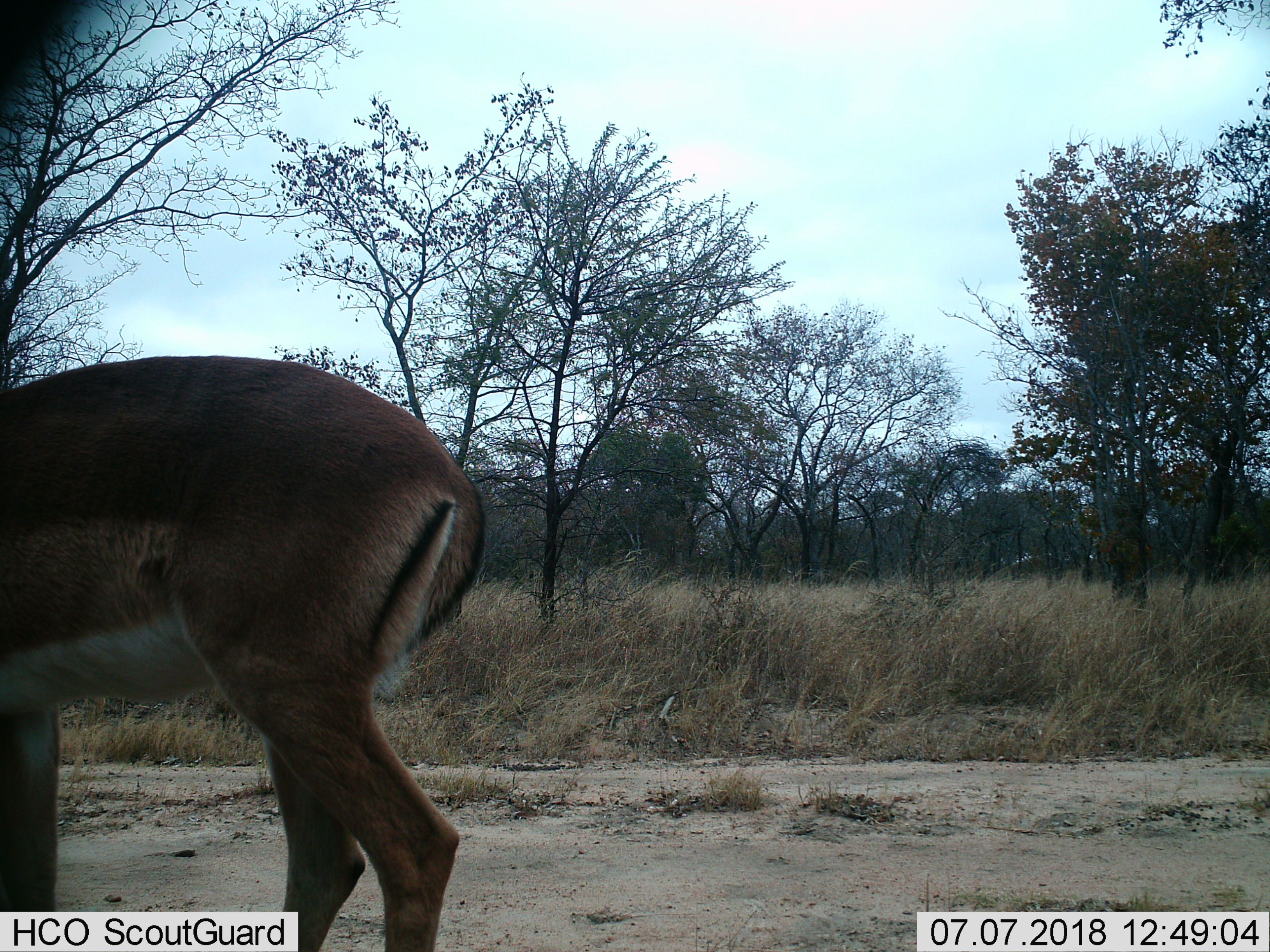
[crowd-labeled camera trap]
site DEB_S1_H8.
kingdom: Animalia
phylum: Chordata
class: Mammalia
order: Artiodactyla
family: Bovidae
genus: Aepyceros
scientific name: Aepyceros melampus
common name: impala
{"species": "impala (Aepyceros melampus)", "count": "1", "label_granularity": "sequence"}